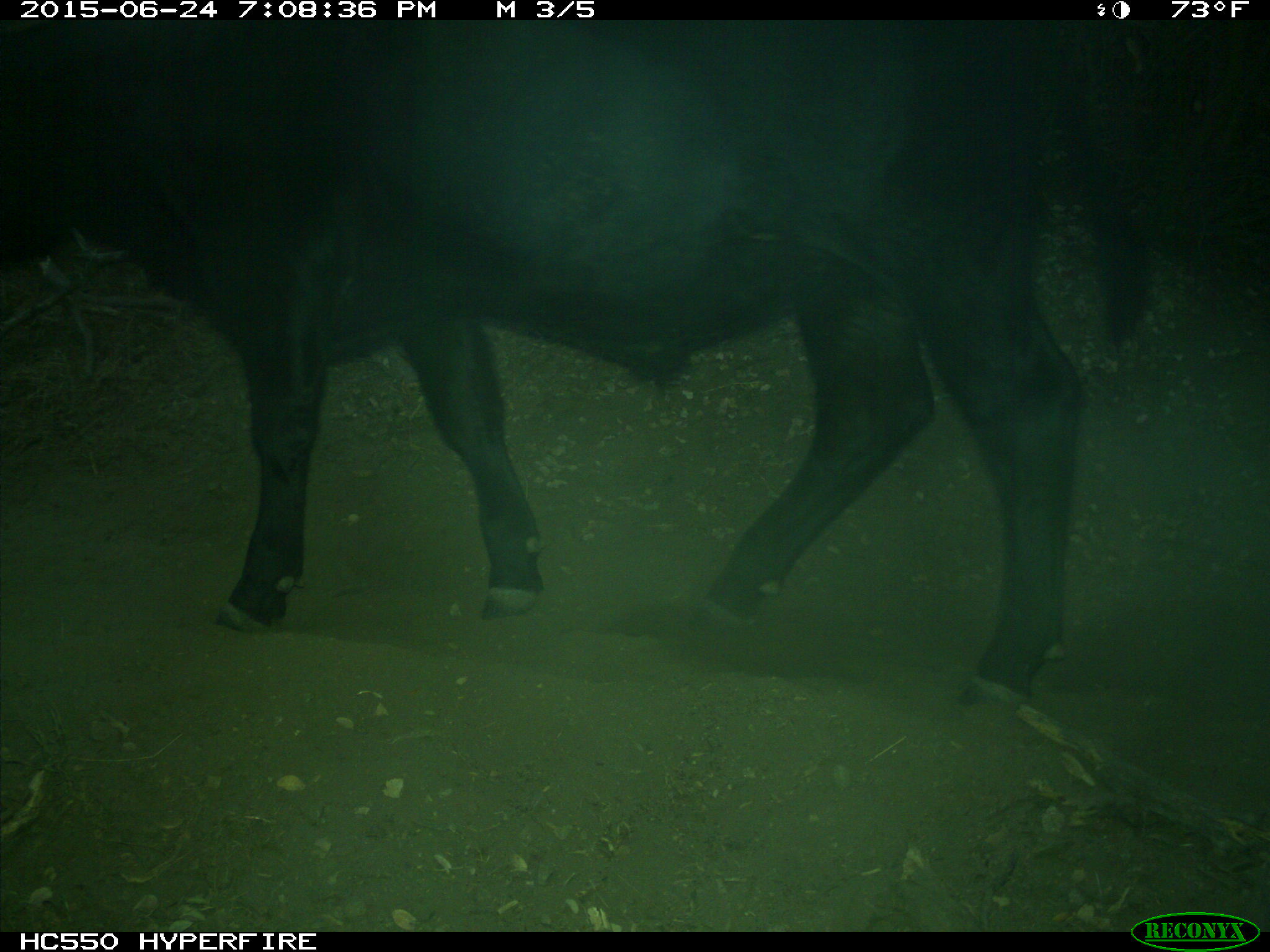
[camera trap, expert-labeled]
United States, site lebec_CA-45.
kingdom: Animalia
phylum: Chordata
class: Mammalia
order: Artiodactyla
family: Bovidae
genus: Bos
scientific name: Bos taurus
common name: domestic cow